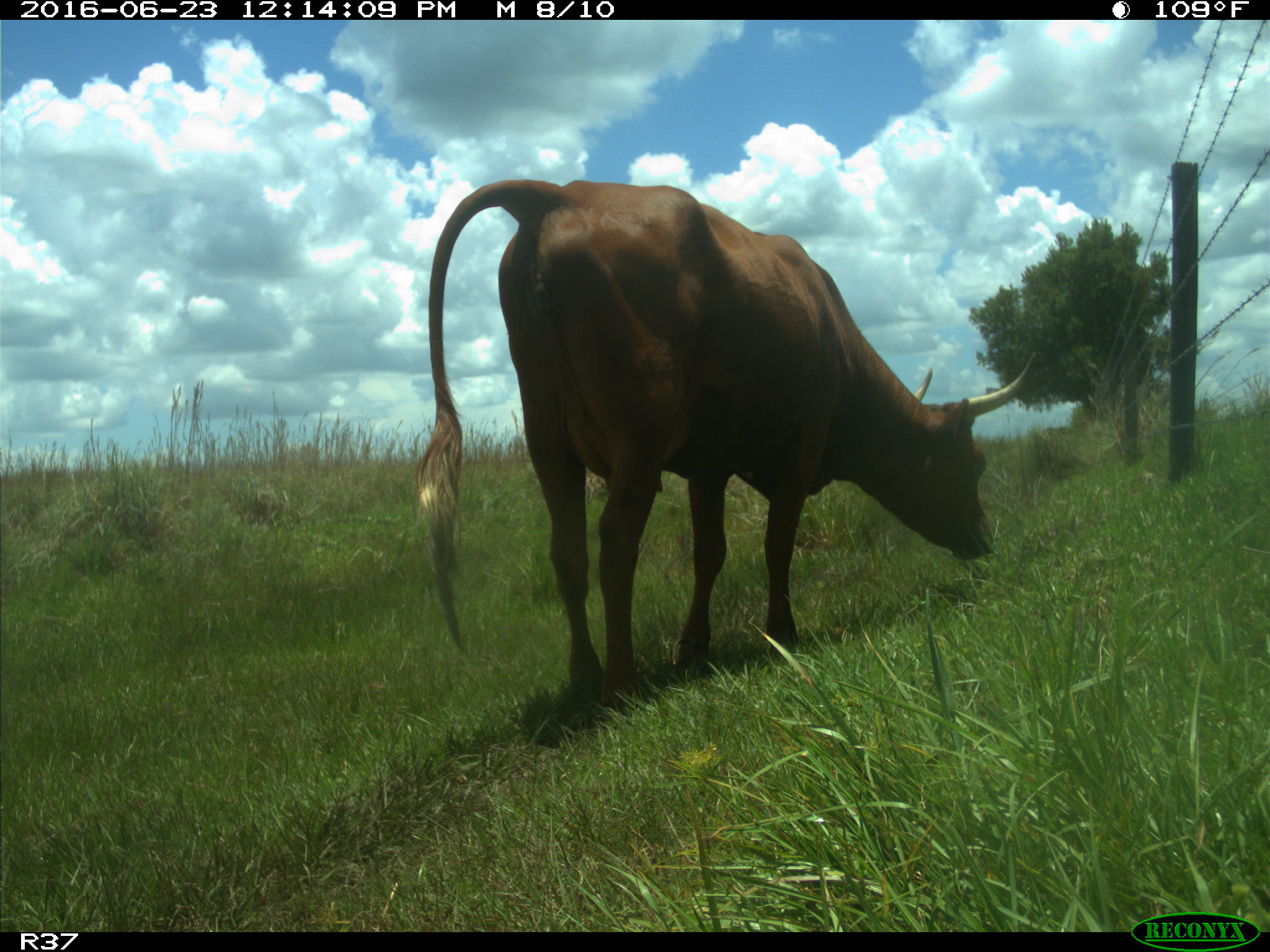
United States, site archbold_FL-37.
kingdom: Animalia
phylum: Chordata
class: Mammalia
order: Artiodactyla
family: Bovidae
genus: Bos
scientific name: Bos taurus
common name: domestic cow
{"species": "Bos taurus (domestic cow)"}